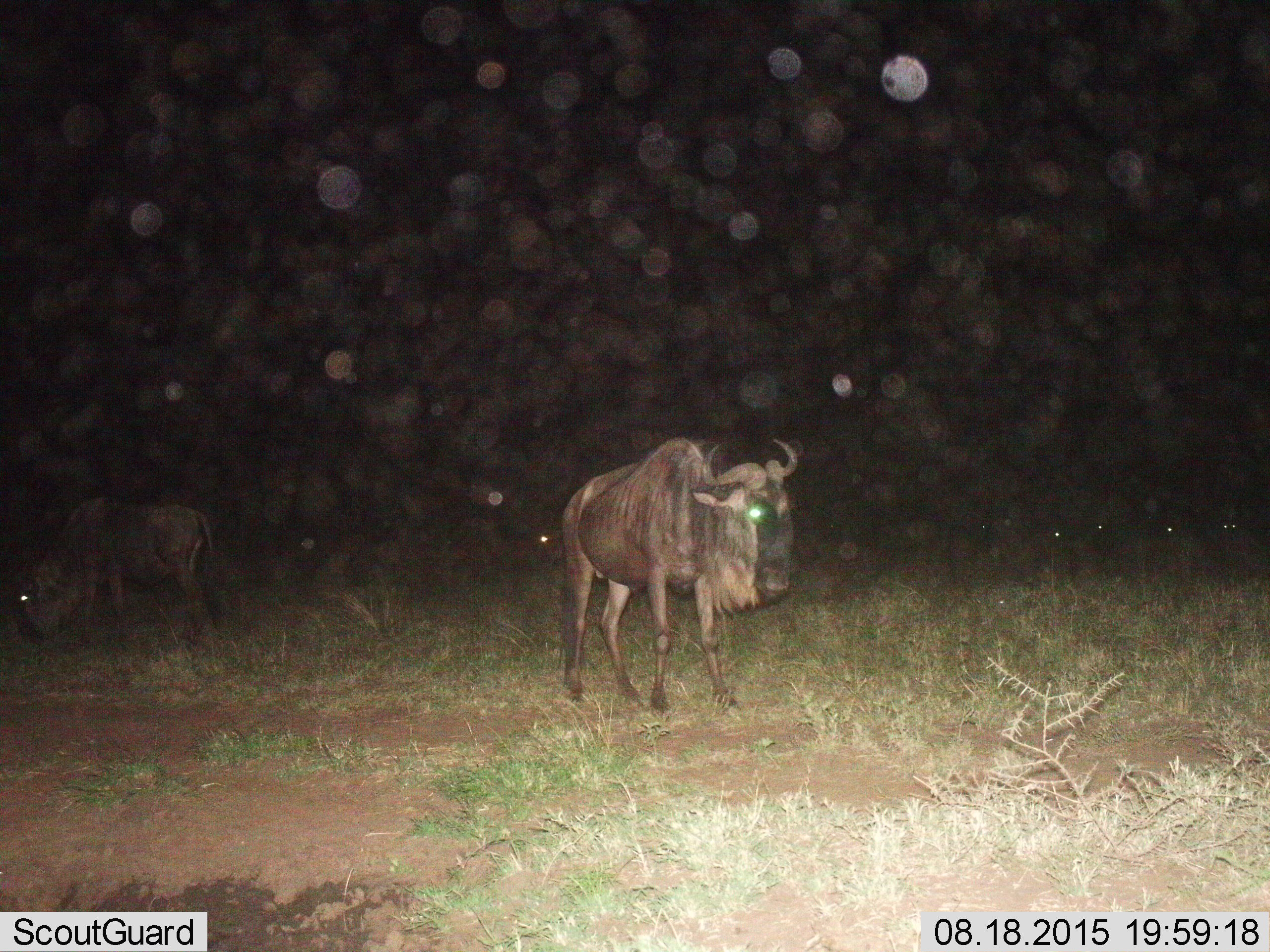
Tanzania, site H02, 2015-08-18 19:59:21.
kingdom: Animalia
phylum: Chordata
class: Mammalia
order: Artiodactyla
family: Bovidae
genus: Connochaetes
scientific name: Connochaetes taurinus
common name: blue wildebeest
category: wildebeest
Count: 2.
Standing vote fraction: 80%.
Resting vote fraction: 10%.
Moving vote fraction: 30%.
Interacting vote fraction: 0%.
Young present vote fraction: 0%.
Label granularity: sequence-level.